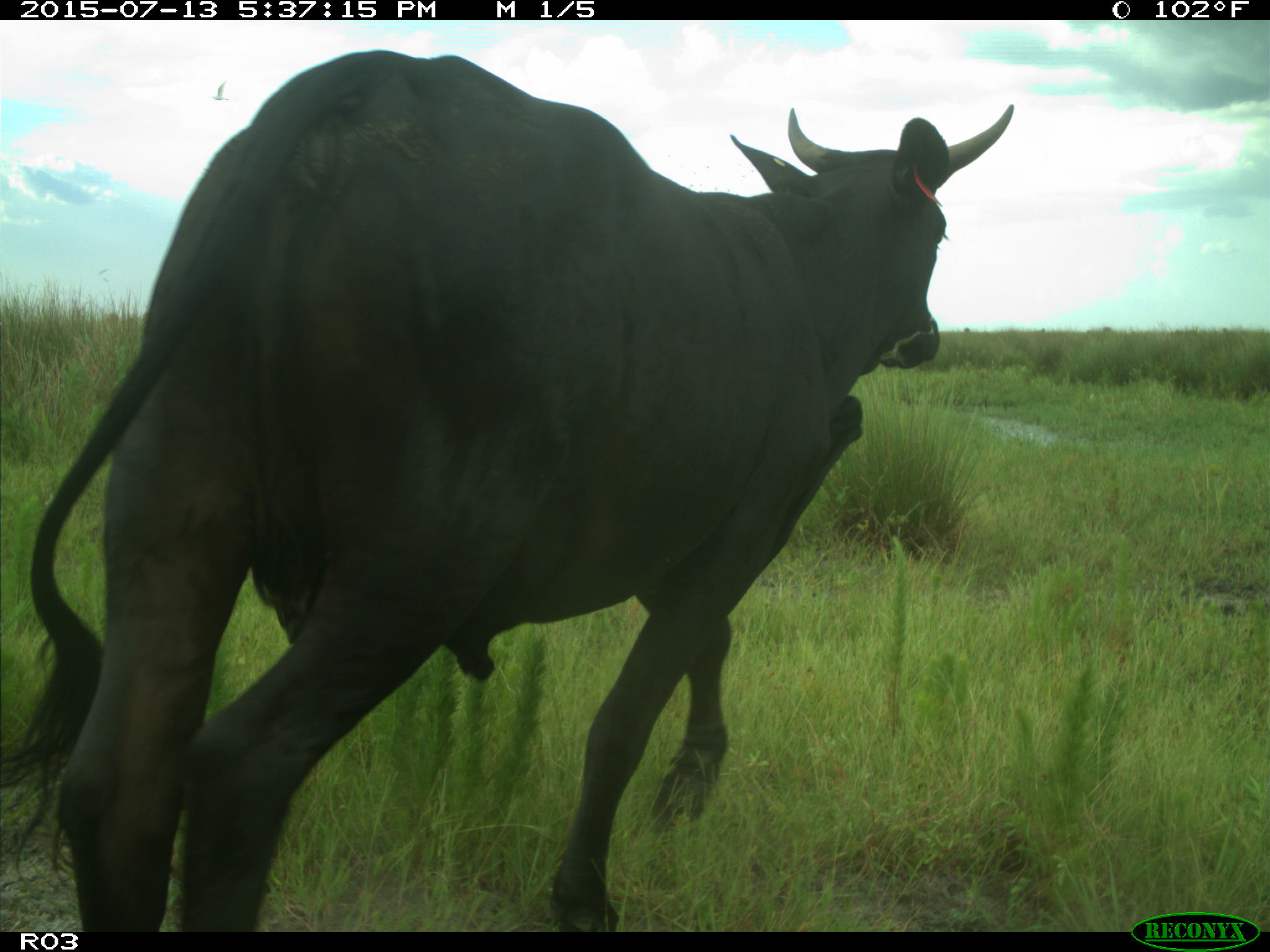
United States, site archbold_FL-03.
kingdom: Animalia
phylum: Chordata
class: Mammalia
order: Artiodactyla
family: Bovidae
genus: Bos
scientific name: Bos taurus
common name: domestic cow